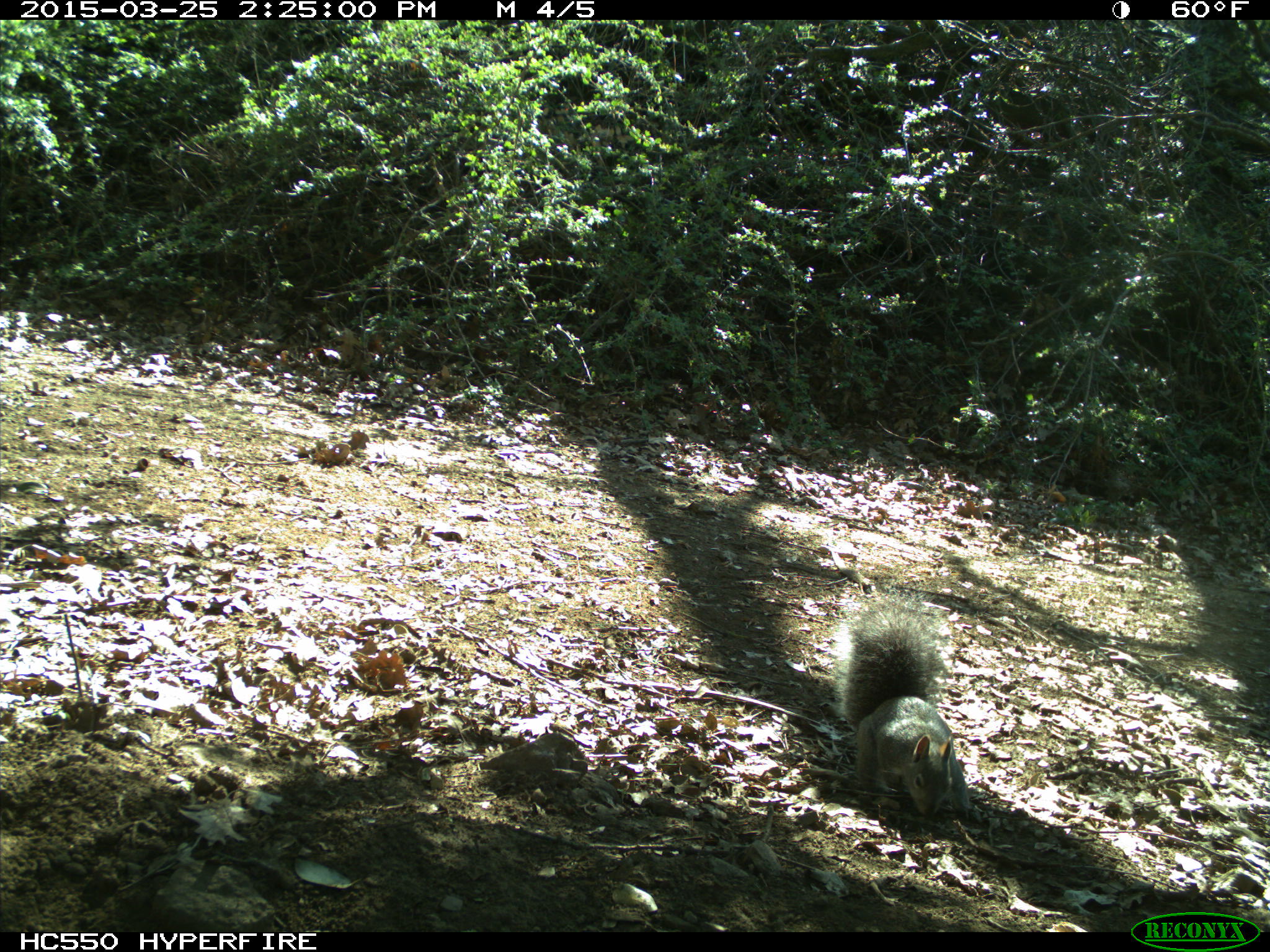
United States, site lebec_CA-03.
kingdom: Animalia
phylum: Chordata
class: Mammalia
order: Rodentia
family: Sciuridae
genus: Sciurus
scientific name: Sciurus carolinensis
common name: eastern gray squirrel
Sciurus carolinensis (eastern gray squirrel).